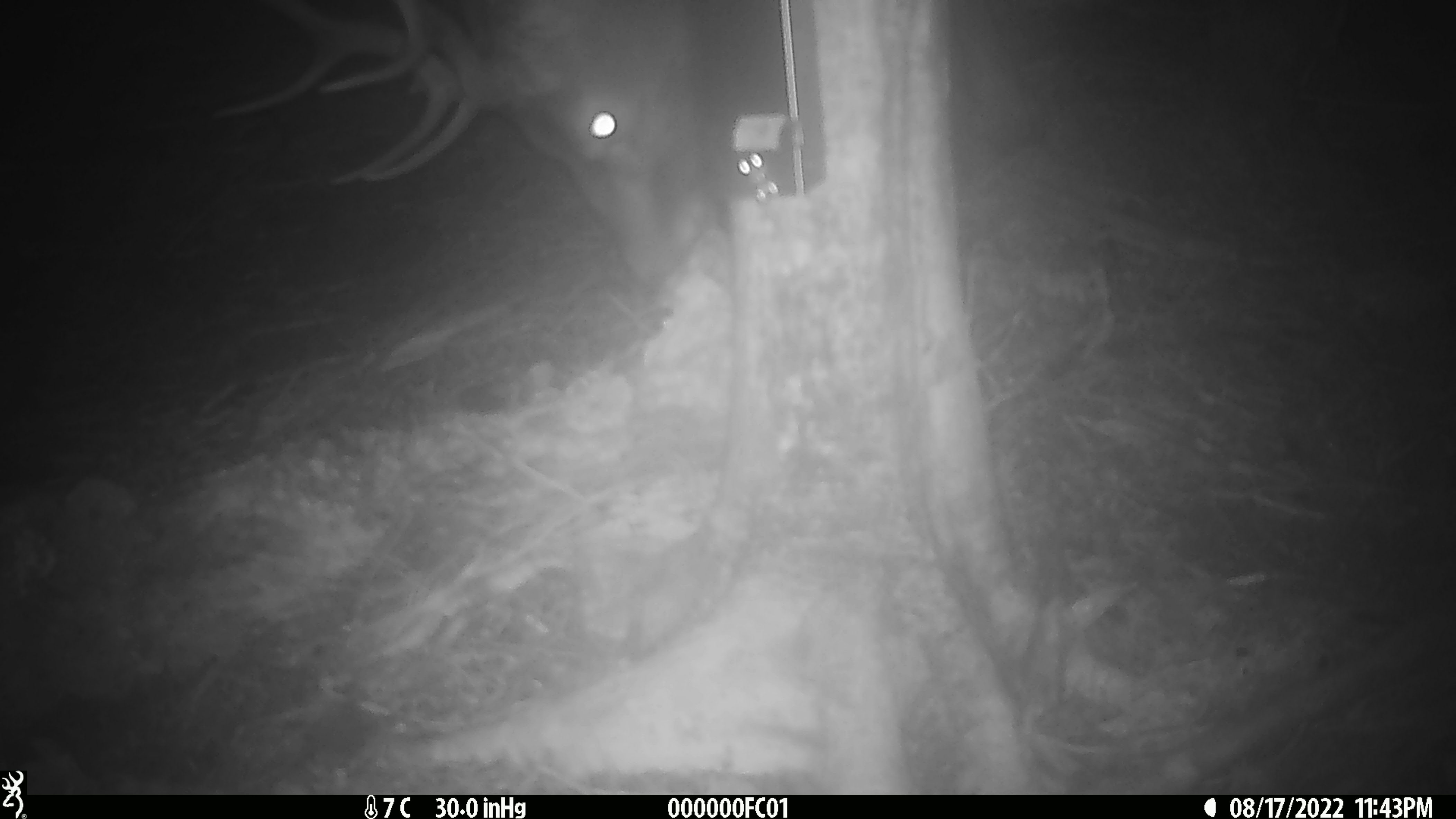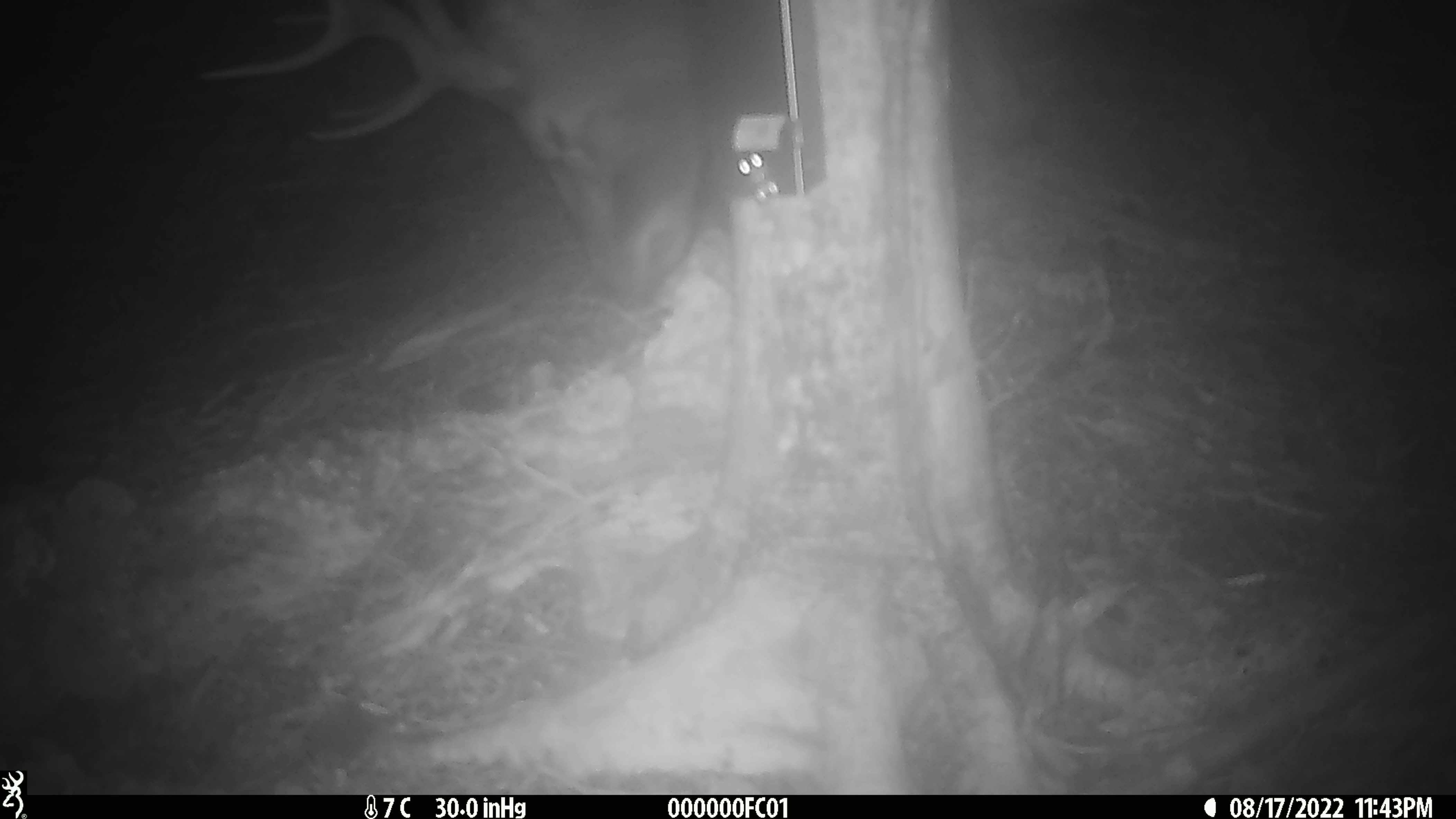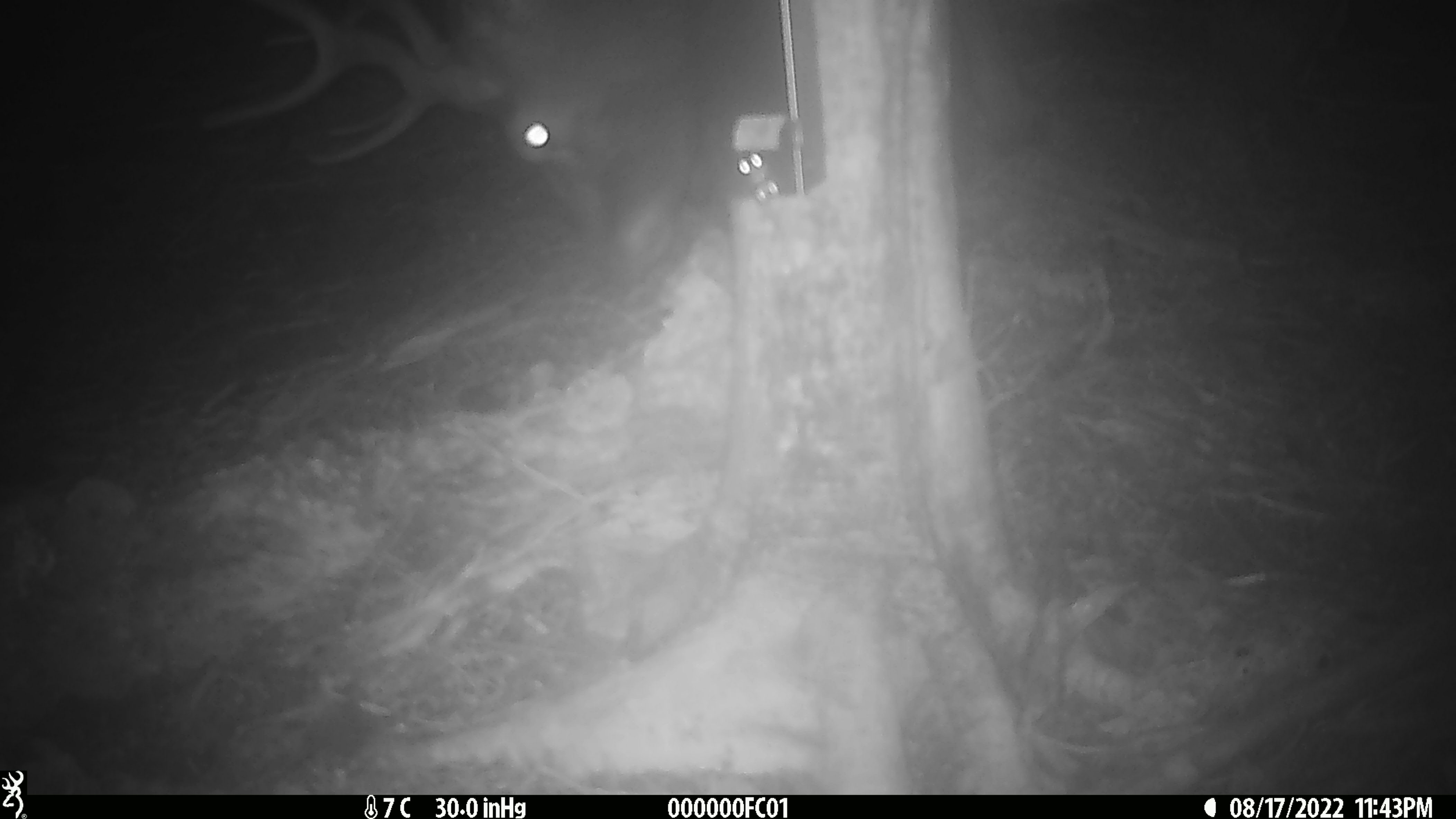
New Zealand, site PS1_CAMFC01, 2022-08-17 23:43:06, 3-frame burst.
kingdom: Animalia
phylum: Chordata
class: Mammalia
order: Artiodactyla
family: Cervidae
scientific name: Cervidae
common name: deer